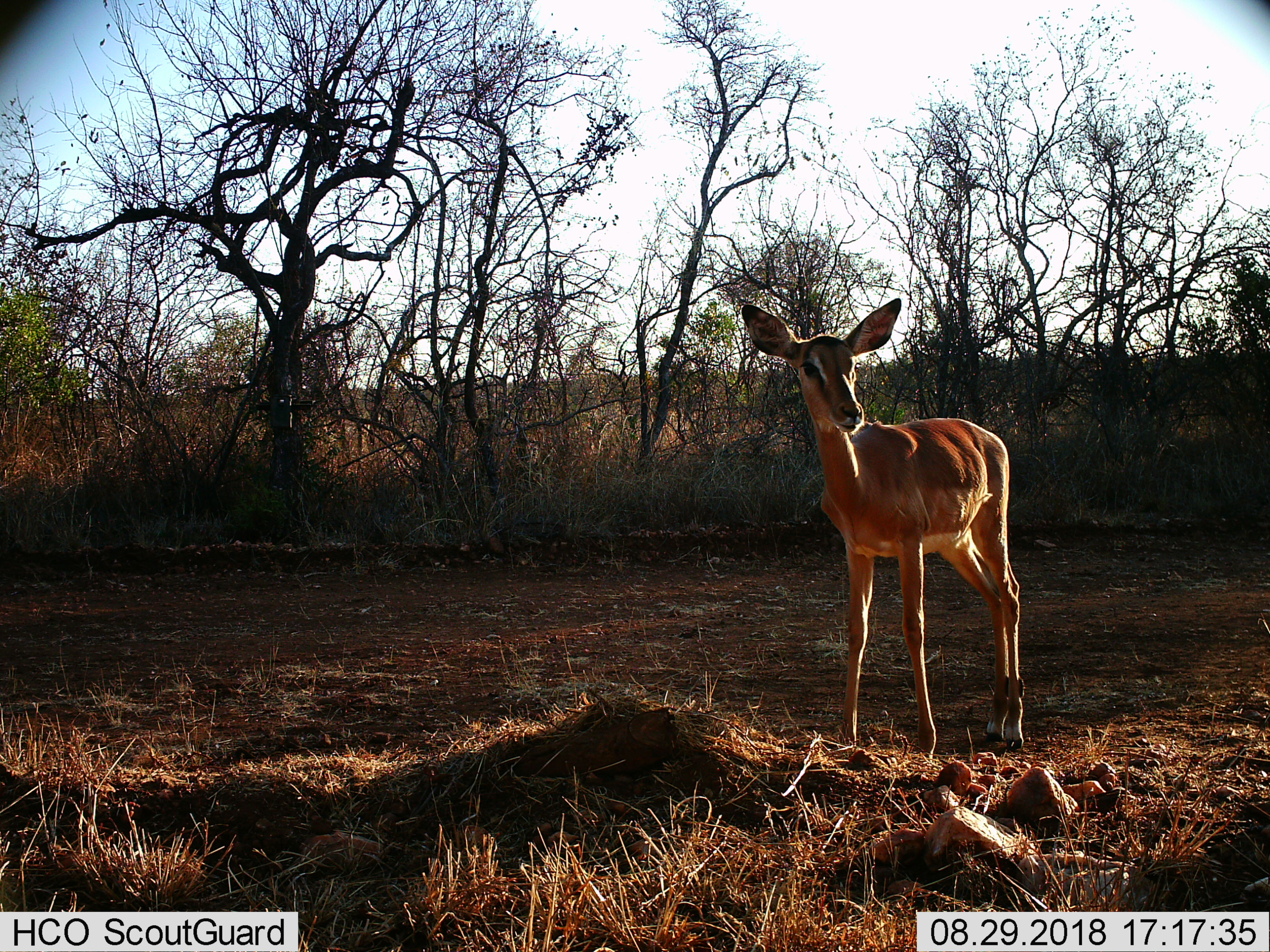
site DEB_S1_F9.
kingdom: Animalia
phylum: Chordata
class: Mammalia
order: Artiodactyla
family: Bovidae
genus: Aepyceros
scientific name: Aepyceros melampus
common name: impala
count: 1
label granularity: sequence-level